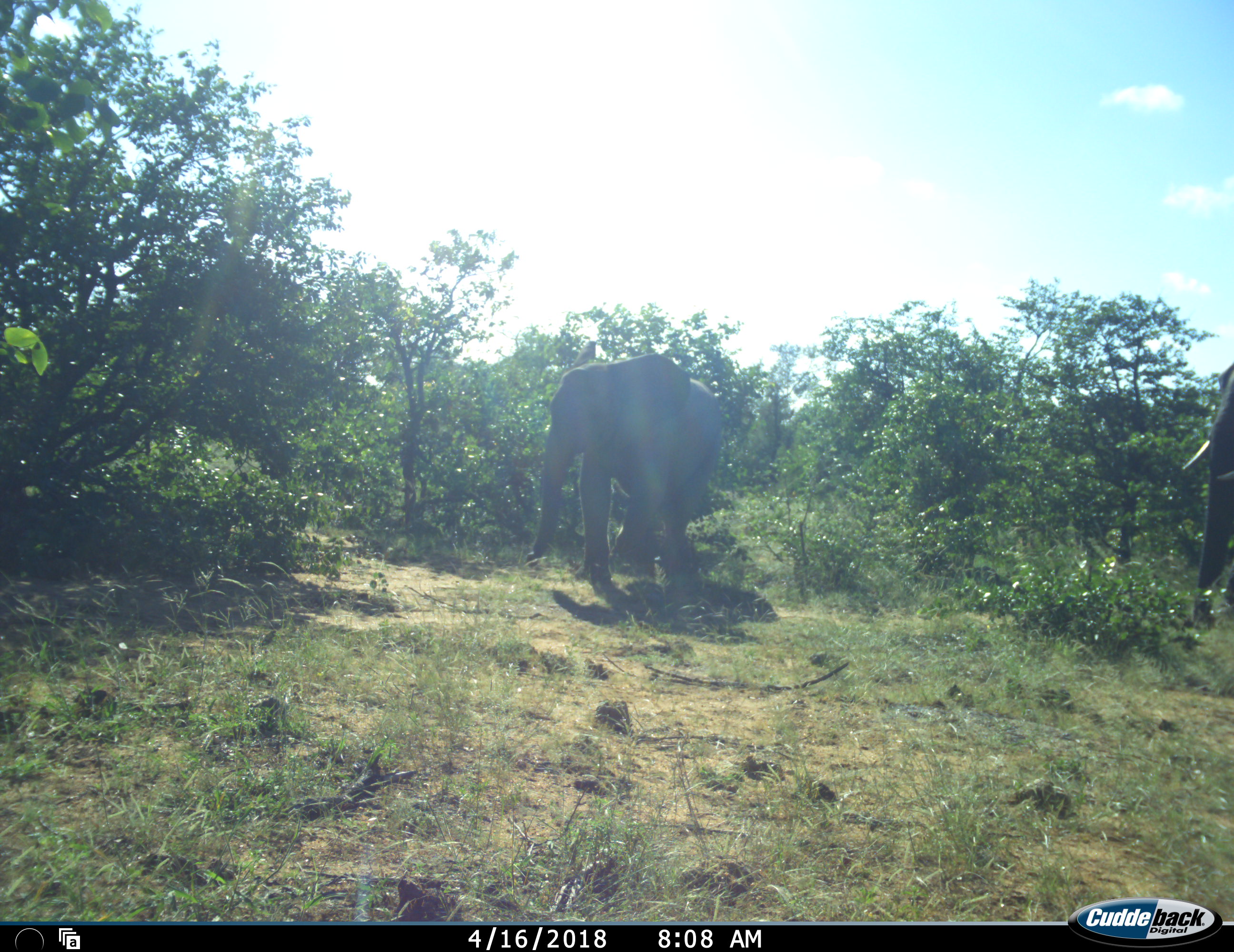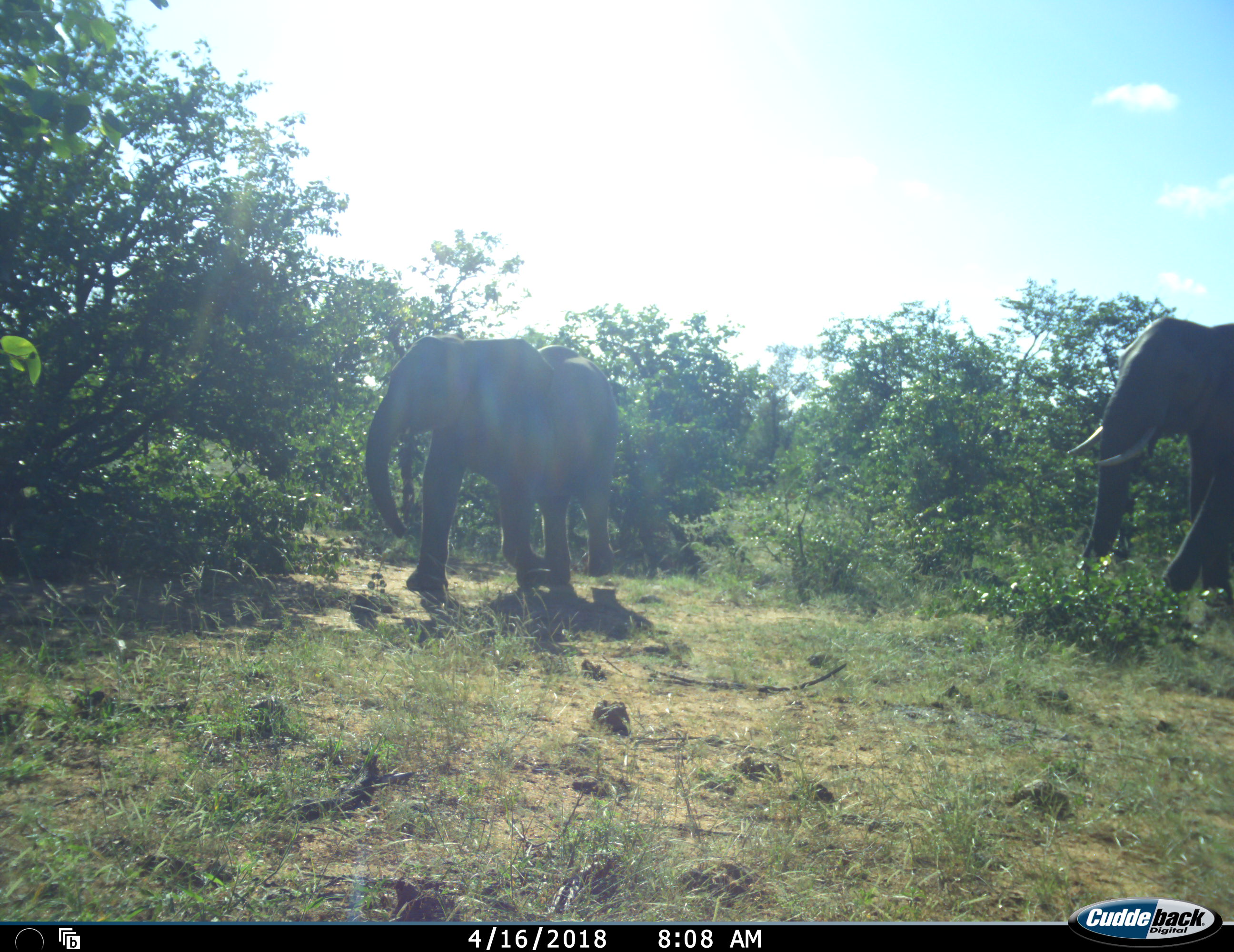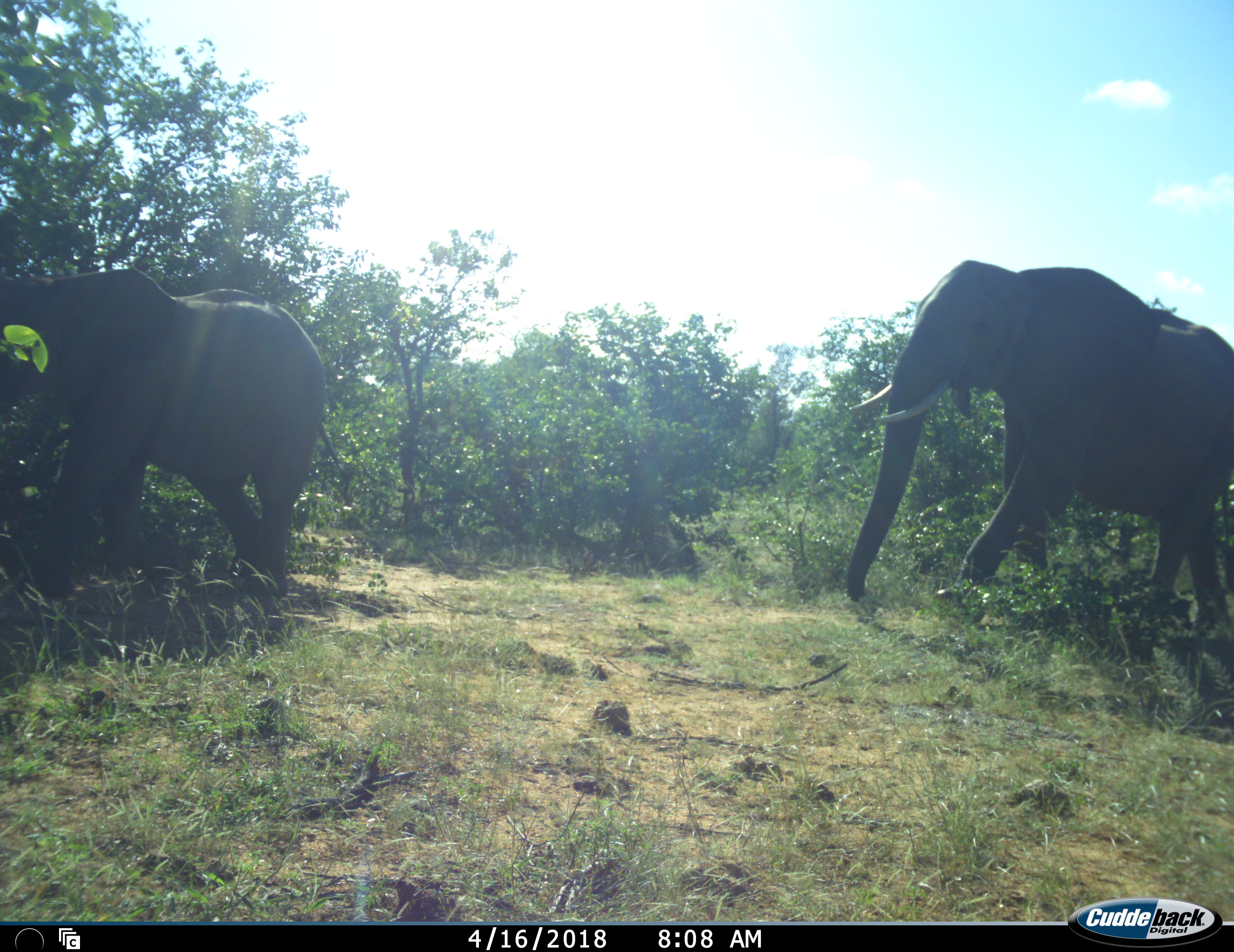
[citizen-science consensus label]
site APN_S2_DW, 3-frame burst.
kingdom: Animalia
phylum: Chordata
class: Mammalia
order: Proboscidea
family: Elephantidae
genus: Loxodonta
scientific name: Loxodonta africana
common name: african bush elephant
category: elephant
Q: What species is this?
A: Elephant (african bush elephant) (Loxodonta africana).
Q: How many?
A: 2.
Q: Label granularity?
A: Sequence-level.